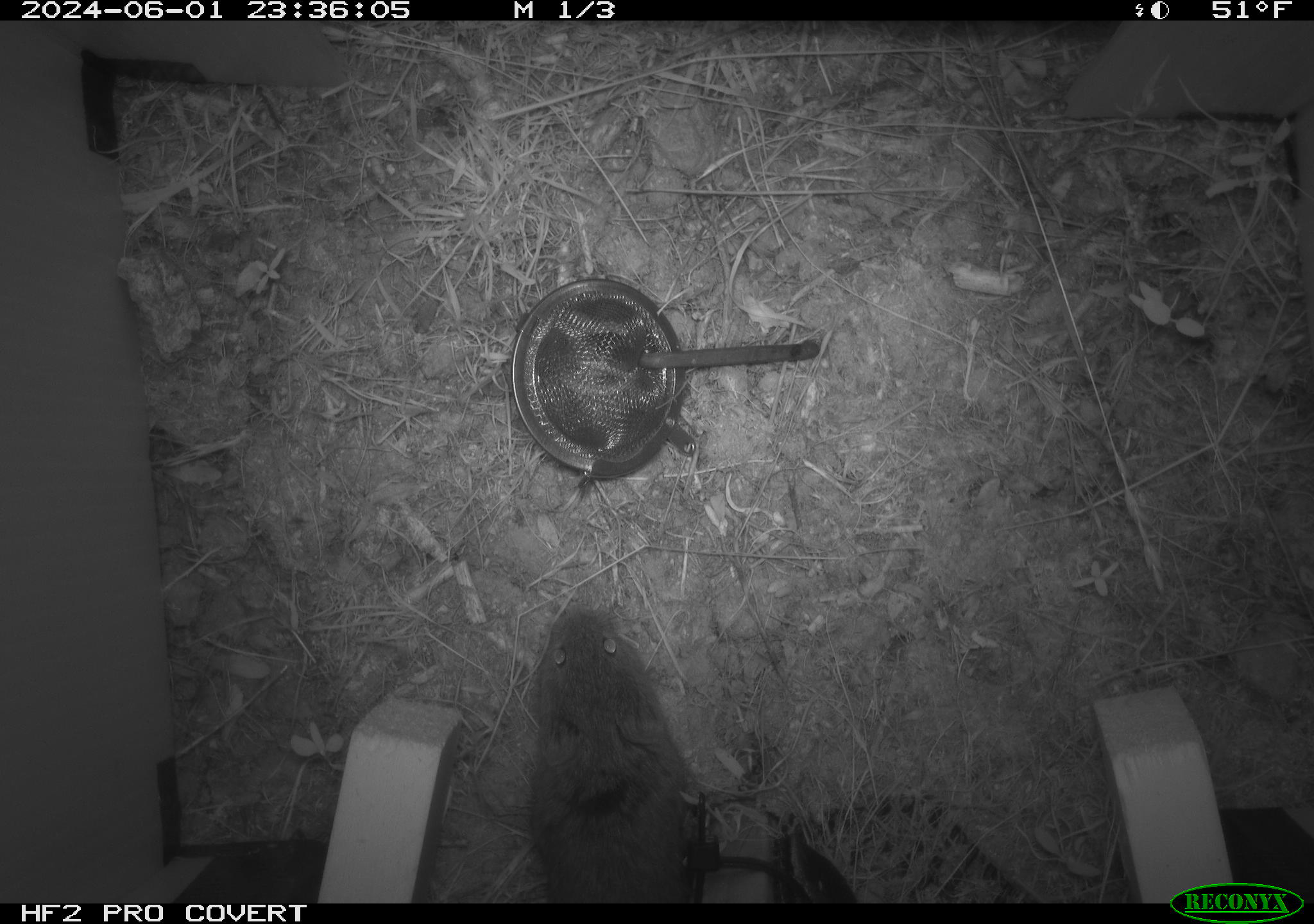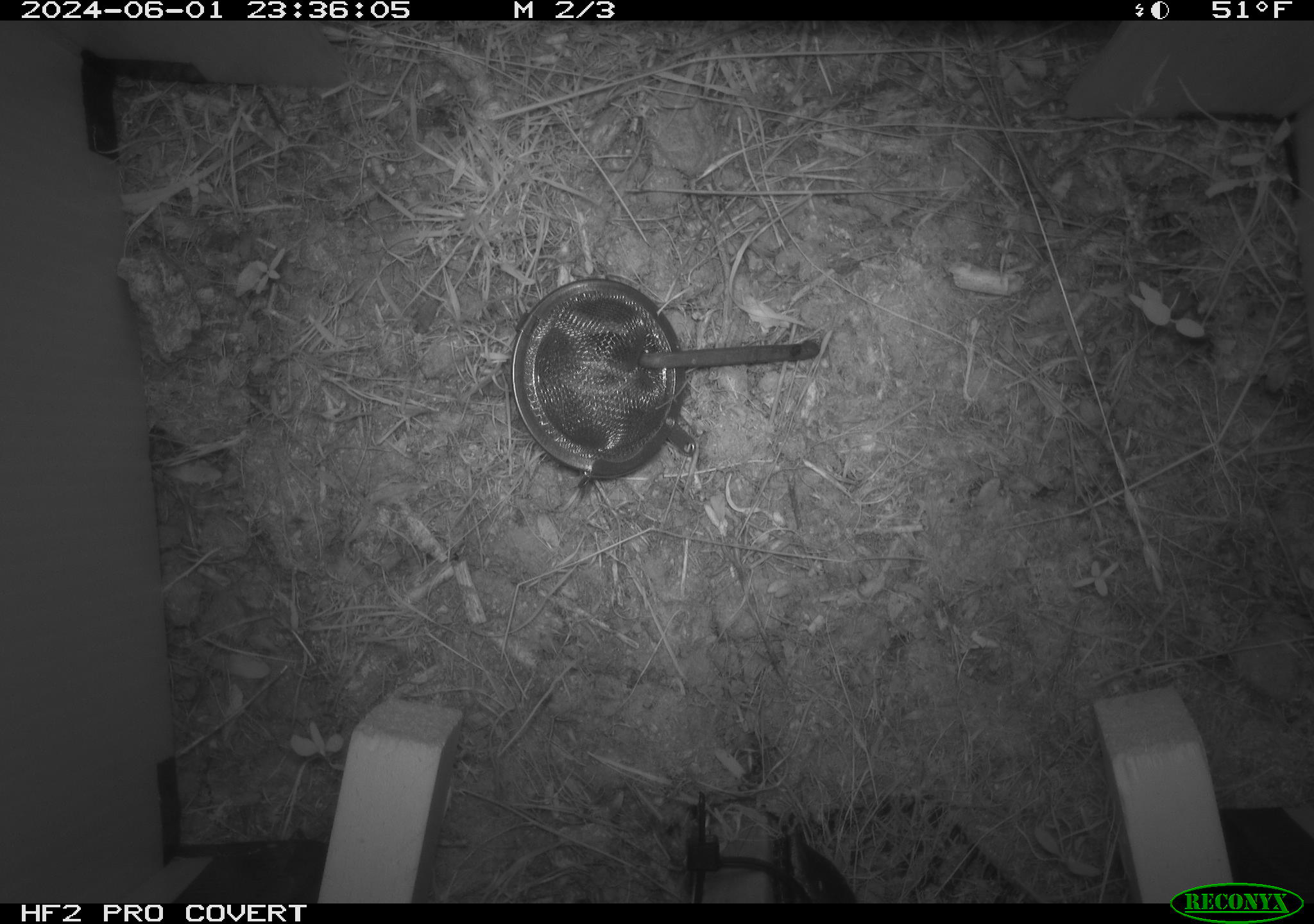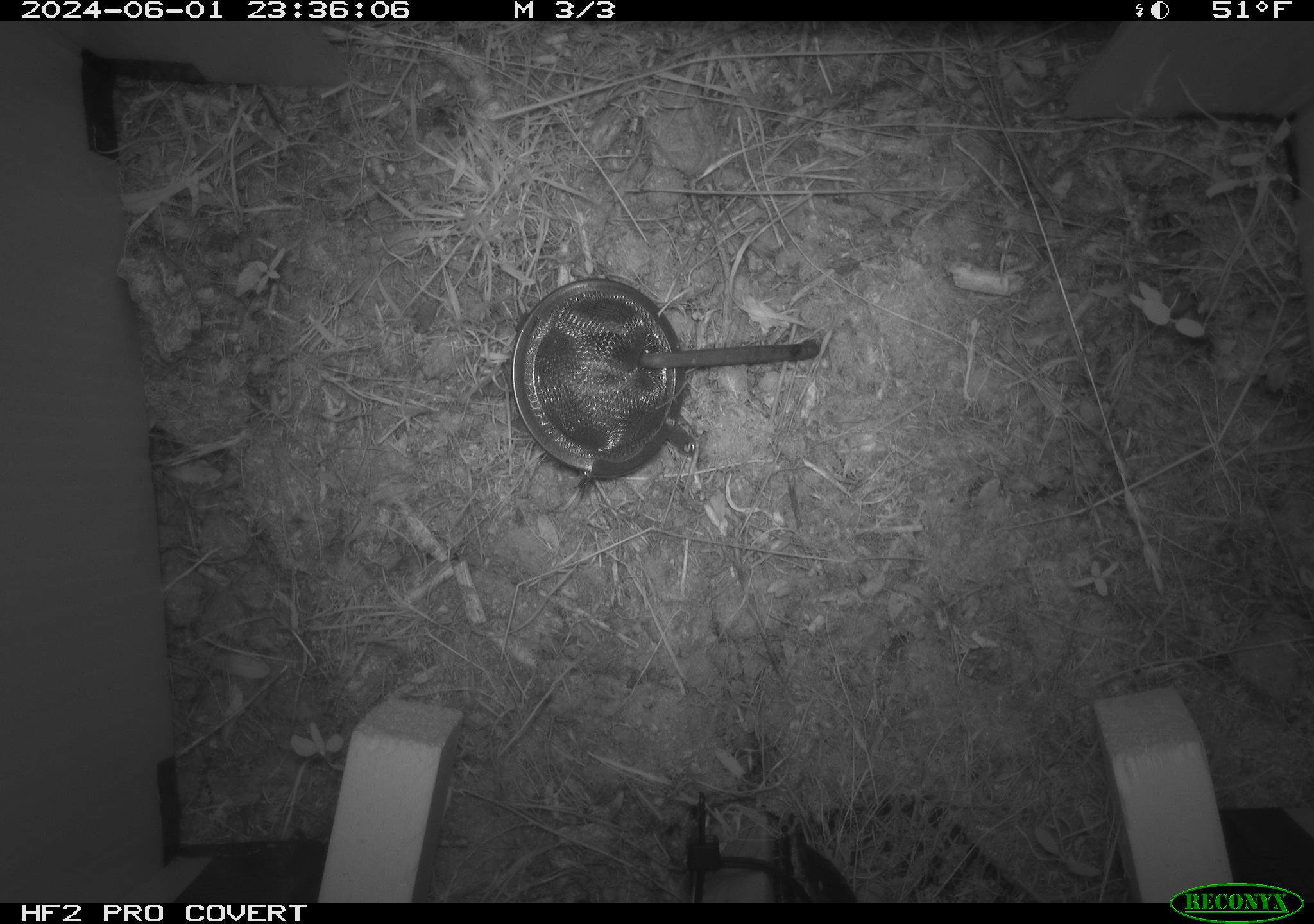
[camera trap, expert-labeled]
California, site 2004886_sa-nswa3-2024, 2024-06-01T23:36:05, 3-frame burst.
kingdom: Animalia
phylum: Chordata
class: Mammalia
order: Rodentia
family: Cricetidae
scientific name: Arvicolinae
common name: voles, lemmings, and muskrats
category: arvicolinae subfamily